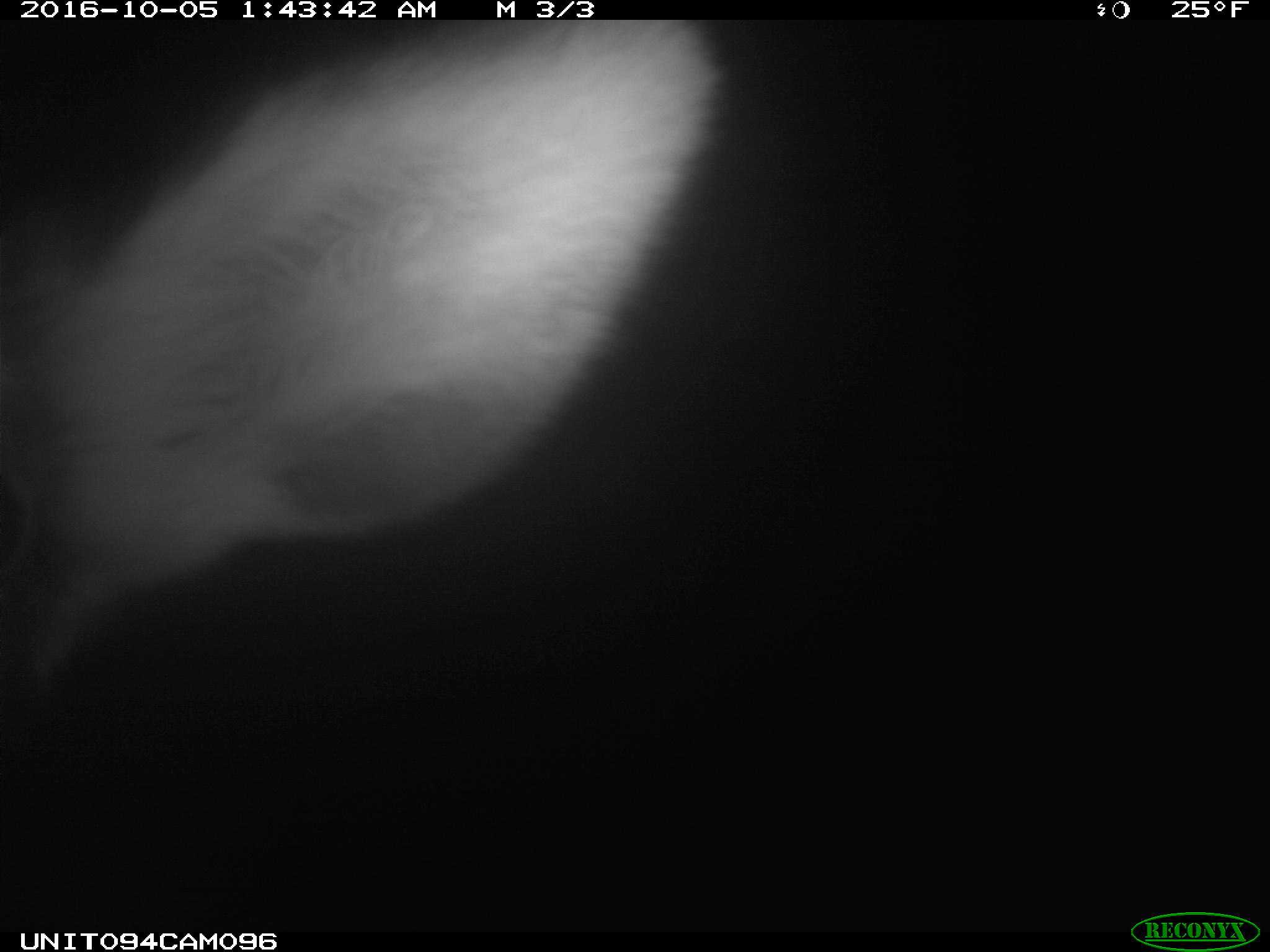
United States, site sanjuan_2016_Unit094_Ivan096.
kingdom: Animalia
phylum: Chordata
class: Mammalia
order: Artiodactyla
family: Cervidae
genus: Cervus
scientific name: Cervus elaphus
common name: red deer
Cervus elaphus (red deer).